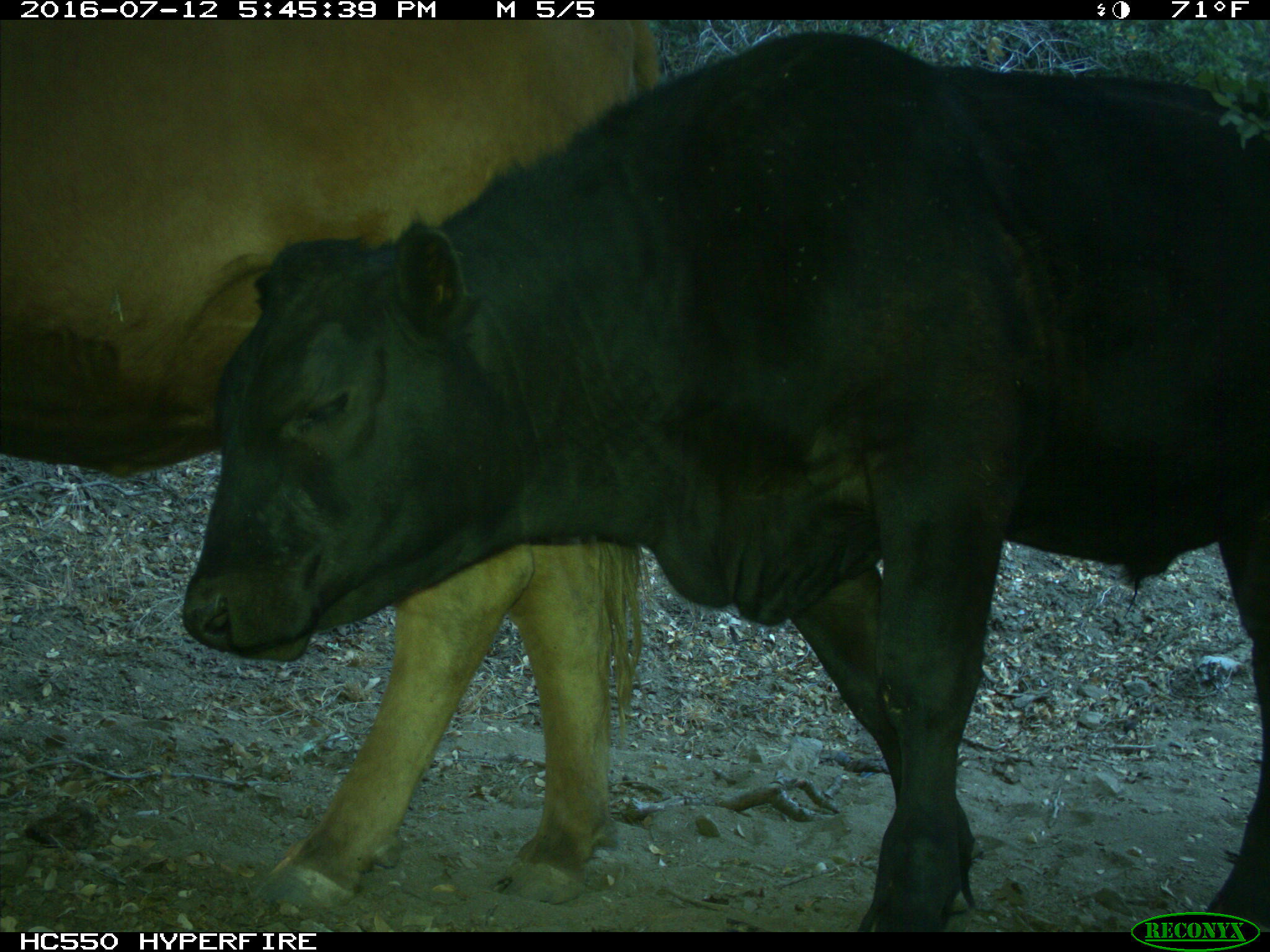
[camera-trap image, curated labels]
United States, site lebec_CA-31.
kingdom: Animalia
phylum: Chordata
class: Mammalia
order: Artiodactyla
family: Bovidae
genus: Bos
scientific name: Bos taurus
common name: domestic cow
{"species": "Bos taurus (domestic cow)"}